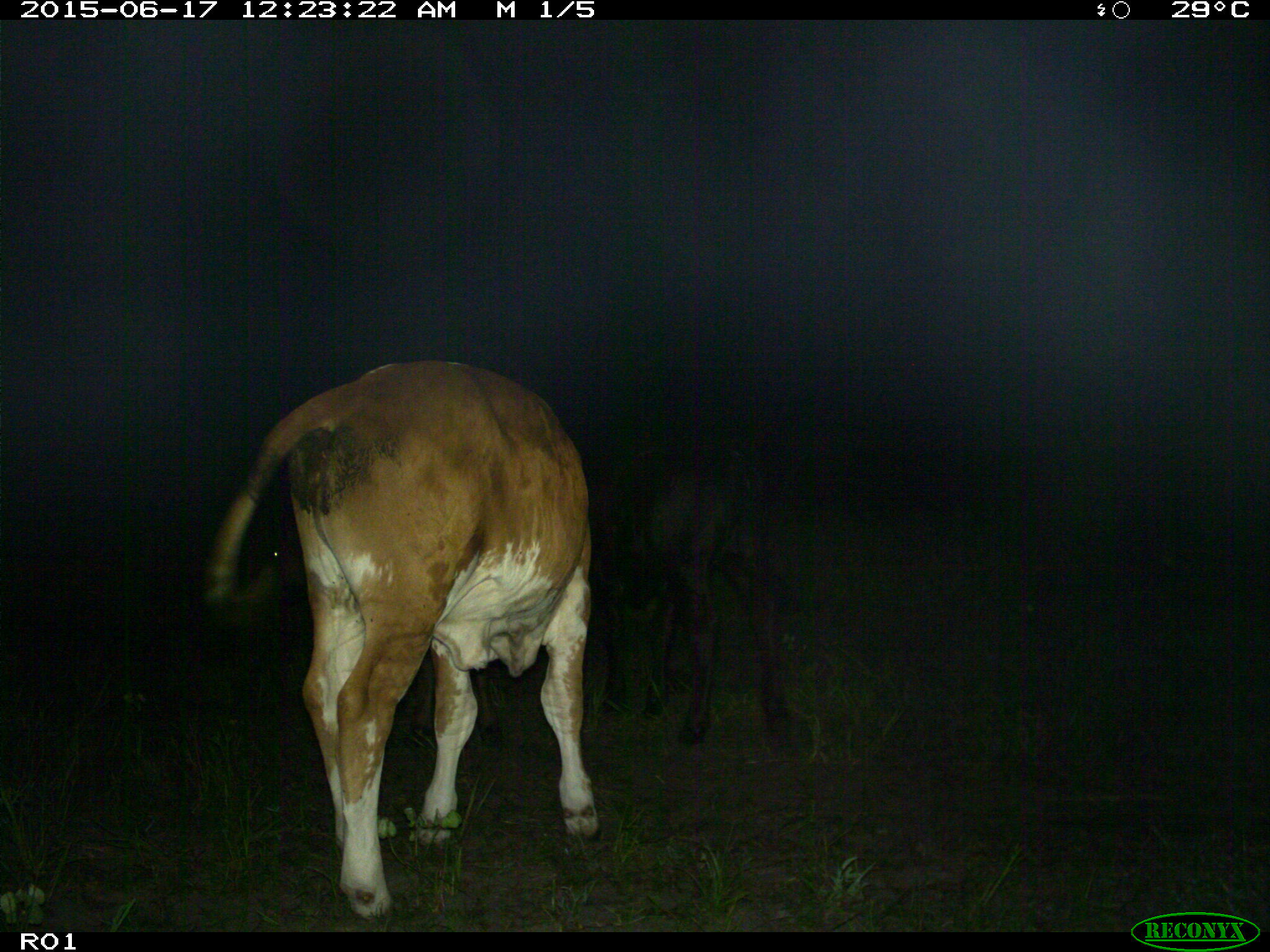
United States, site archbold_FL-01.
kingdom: Animalia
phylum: Chordata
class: Mammalia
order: Artiodactyla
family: Bovidae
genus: Bos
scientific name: Bos taurus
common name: domestic cow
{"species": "Bos taurus (domestic cow)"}